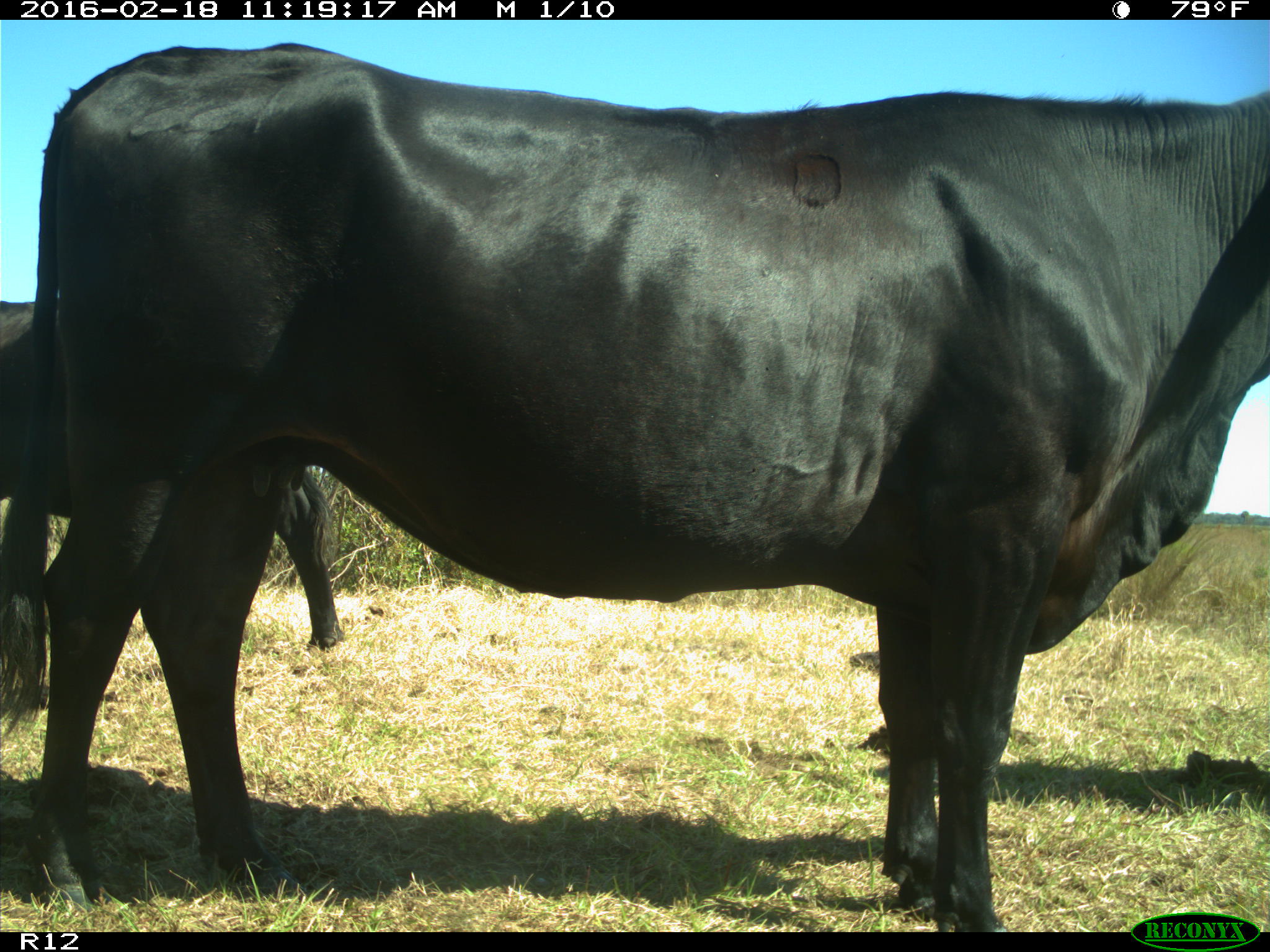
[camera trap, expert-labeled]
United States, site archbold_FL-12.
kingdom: Animalia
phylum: Chordata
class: Mammalia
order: Artiodactyla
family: Bovidae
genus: Bos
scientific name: Bos taurus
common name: domestic cow